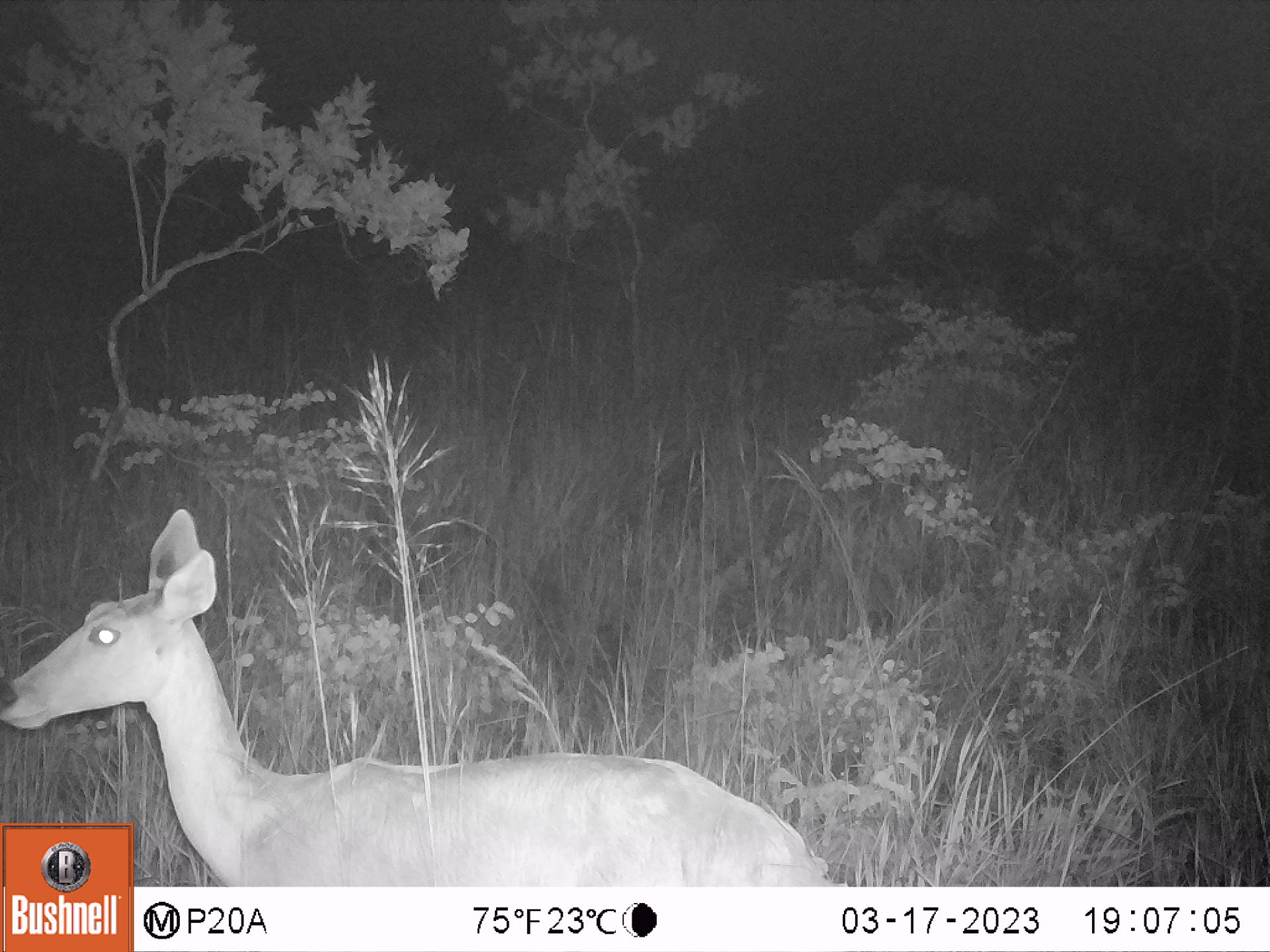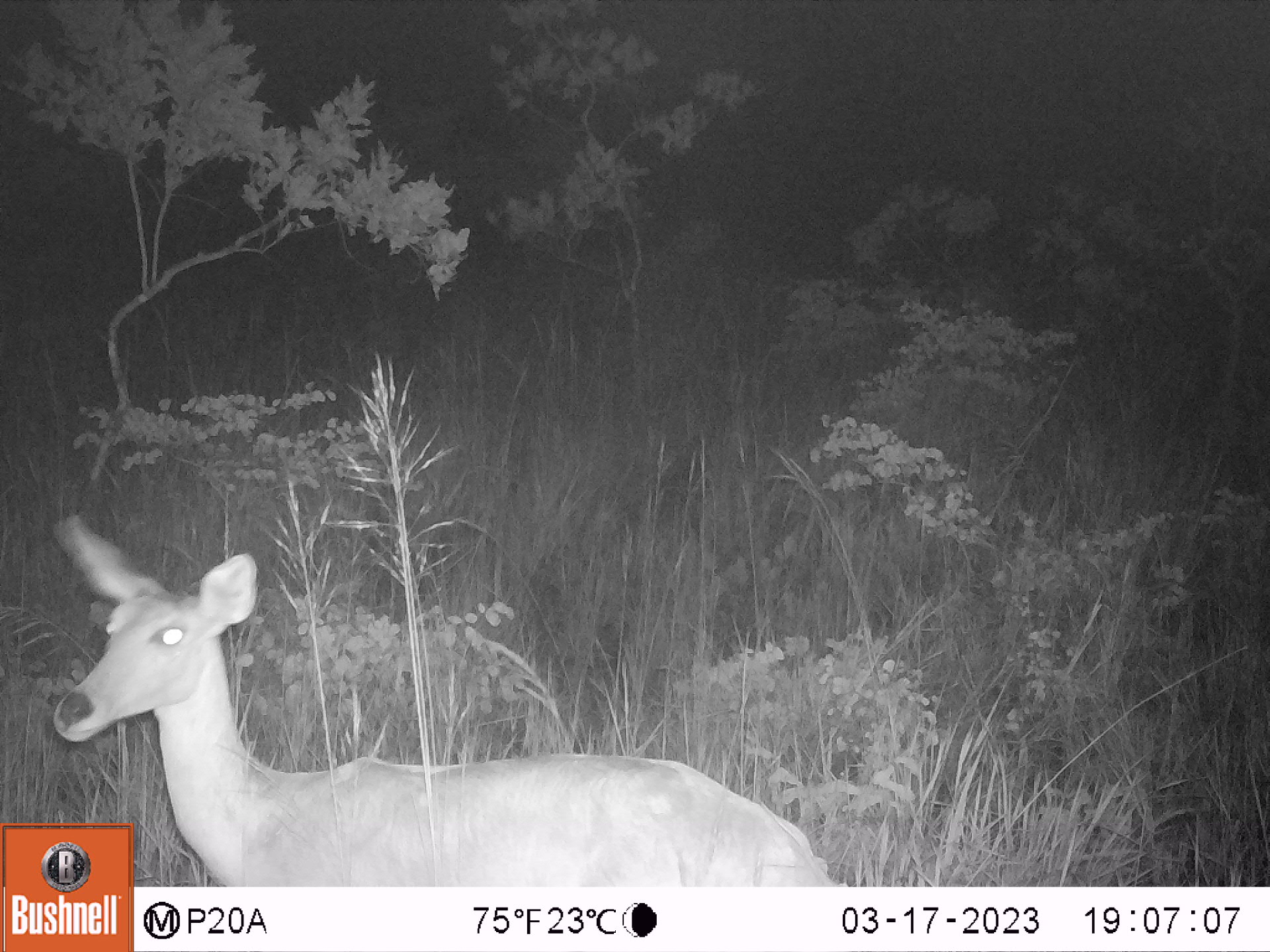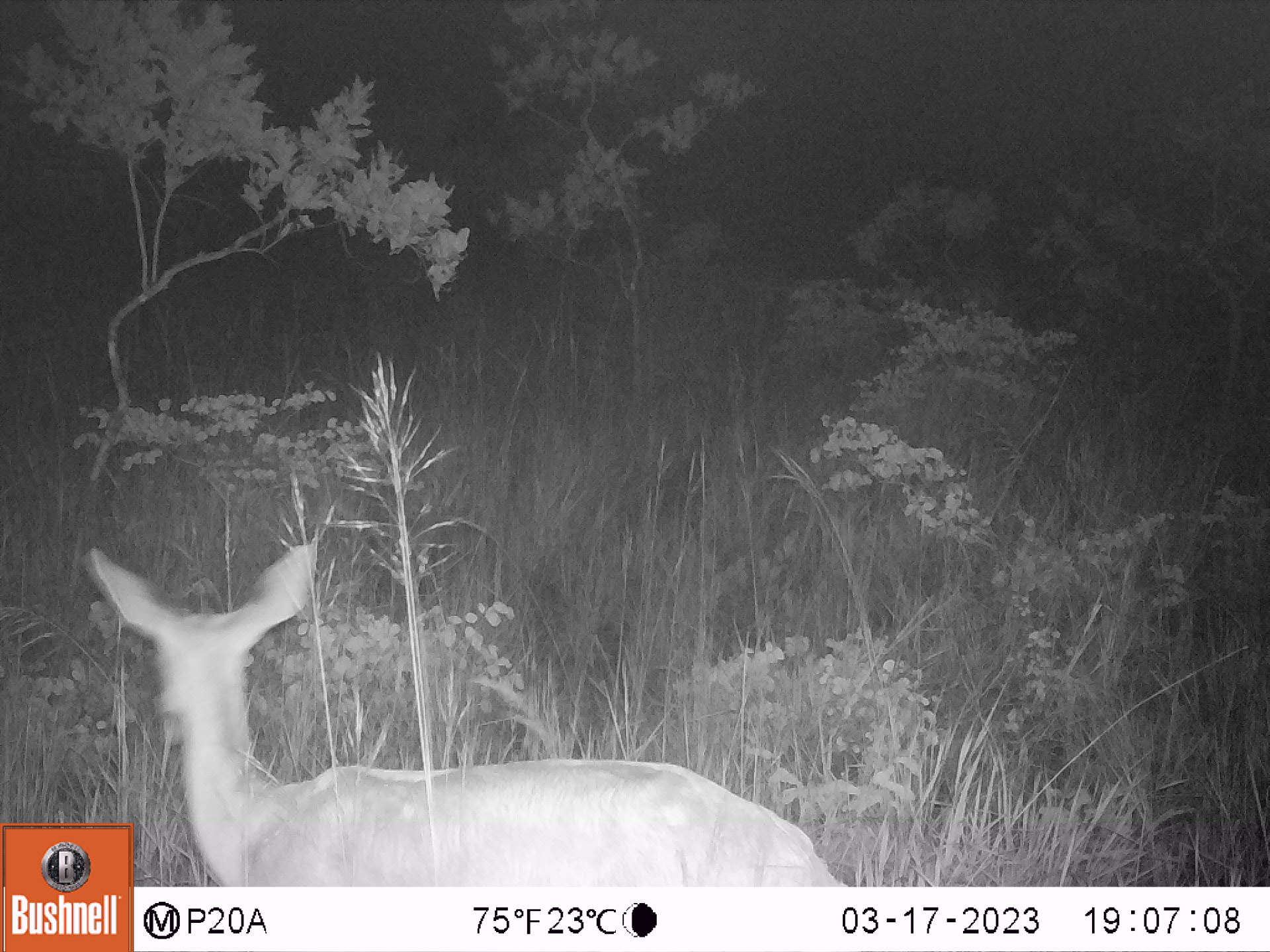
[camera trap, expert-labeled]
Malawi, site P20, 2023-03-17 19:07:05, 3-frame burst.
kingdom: Animalia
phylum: Chordata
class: Mammalia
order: Artiodactyla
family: Bovidae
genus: Redunca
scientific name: Redunca arundinum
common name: southern reedbuck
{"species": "southern reedbuck (Redunca arundinum)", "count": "1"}